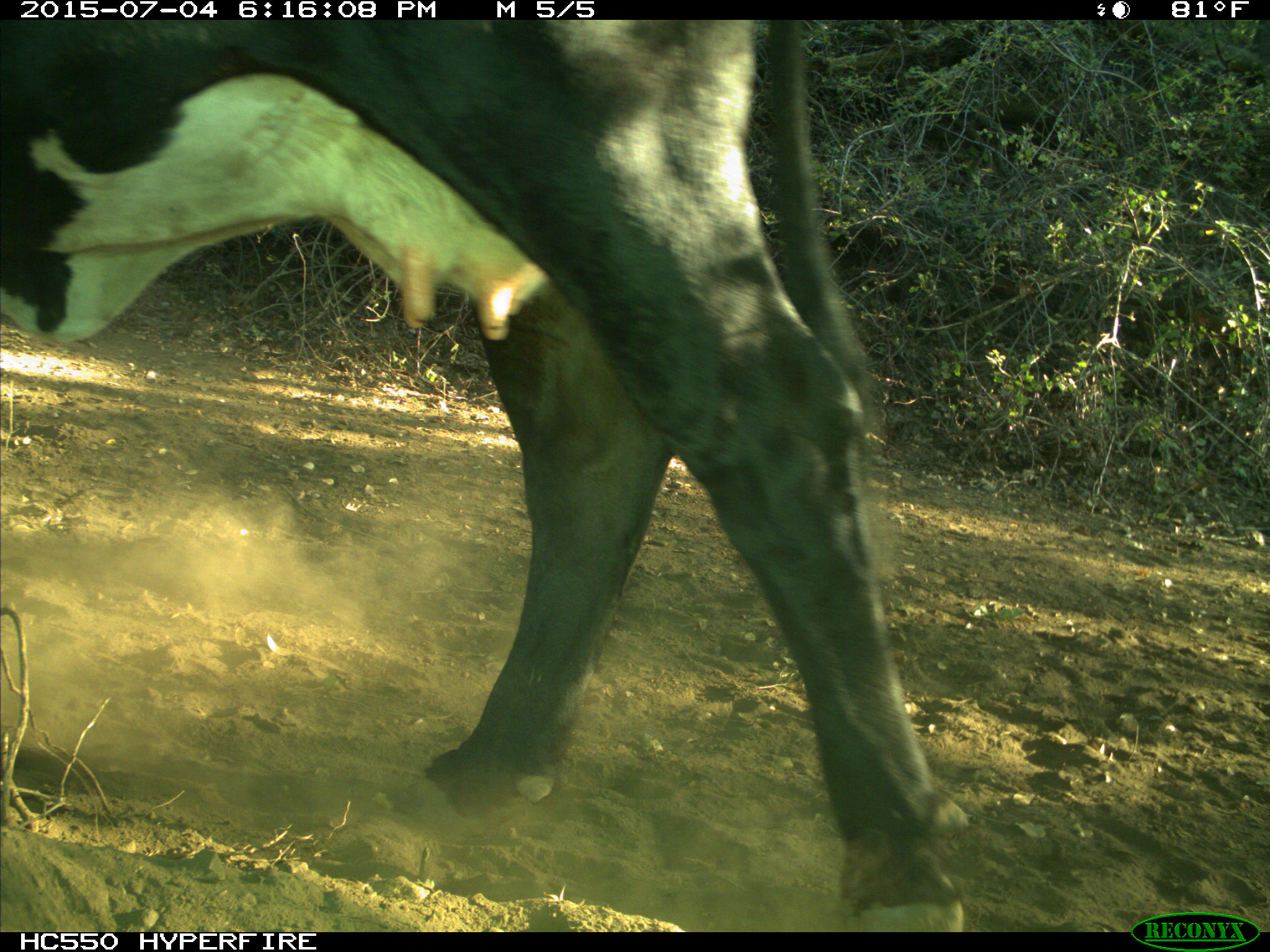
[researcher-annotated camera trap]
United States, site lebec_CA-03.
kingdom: Animalia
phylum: Chordata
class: Mammalia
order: Artiodactyla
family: Bovidae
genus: Bos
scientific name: Bos taurus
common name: domestic cow